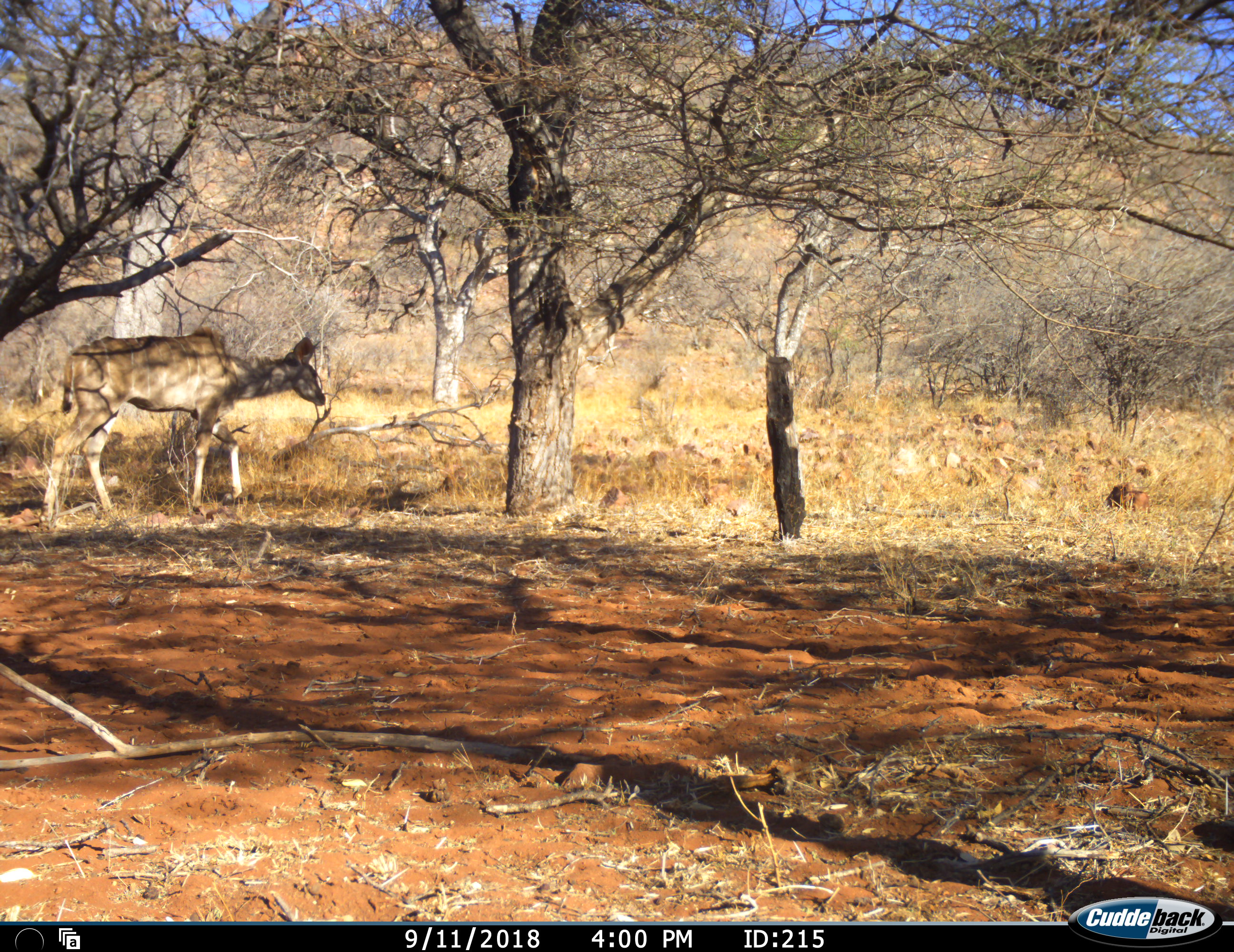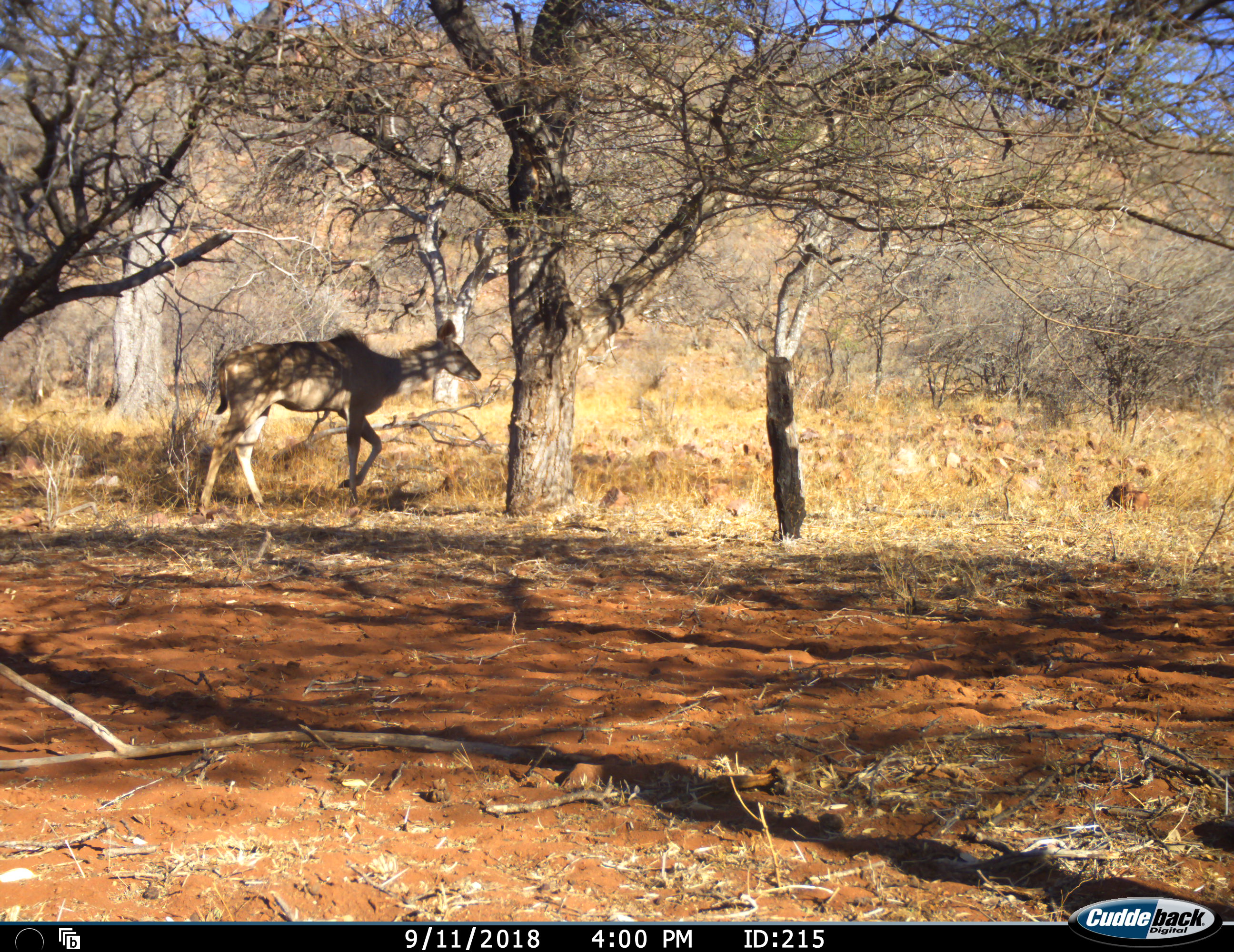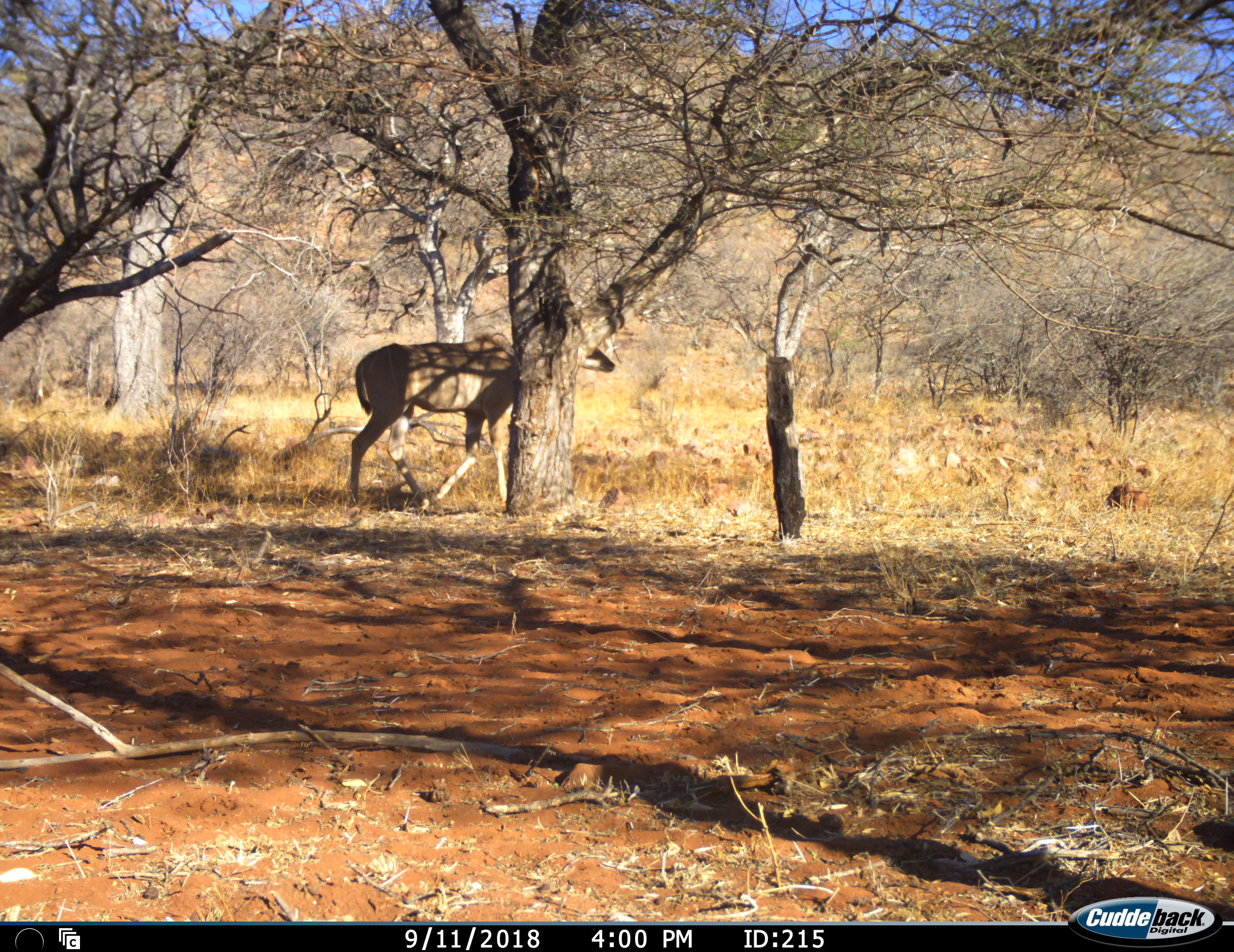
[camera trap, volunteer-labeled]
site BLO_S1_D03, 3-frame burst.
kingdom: Animalia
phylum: Chordata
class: Mammalia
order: Artiodactyla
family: Bovidae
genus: Tragelaphus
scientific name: Tragelaphus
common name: kudu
Kudu (Tragelaphus), count 1. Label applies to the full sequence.